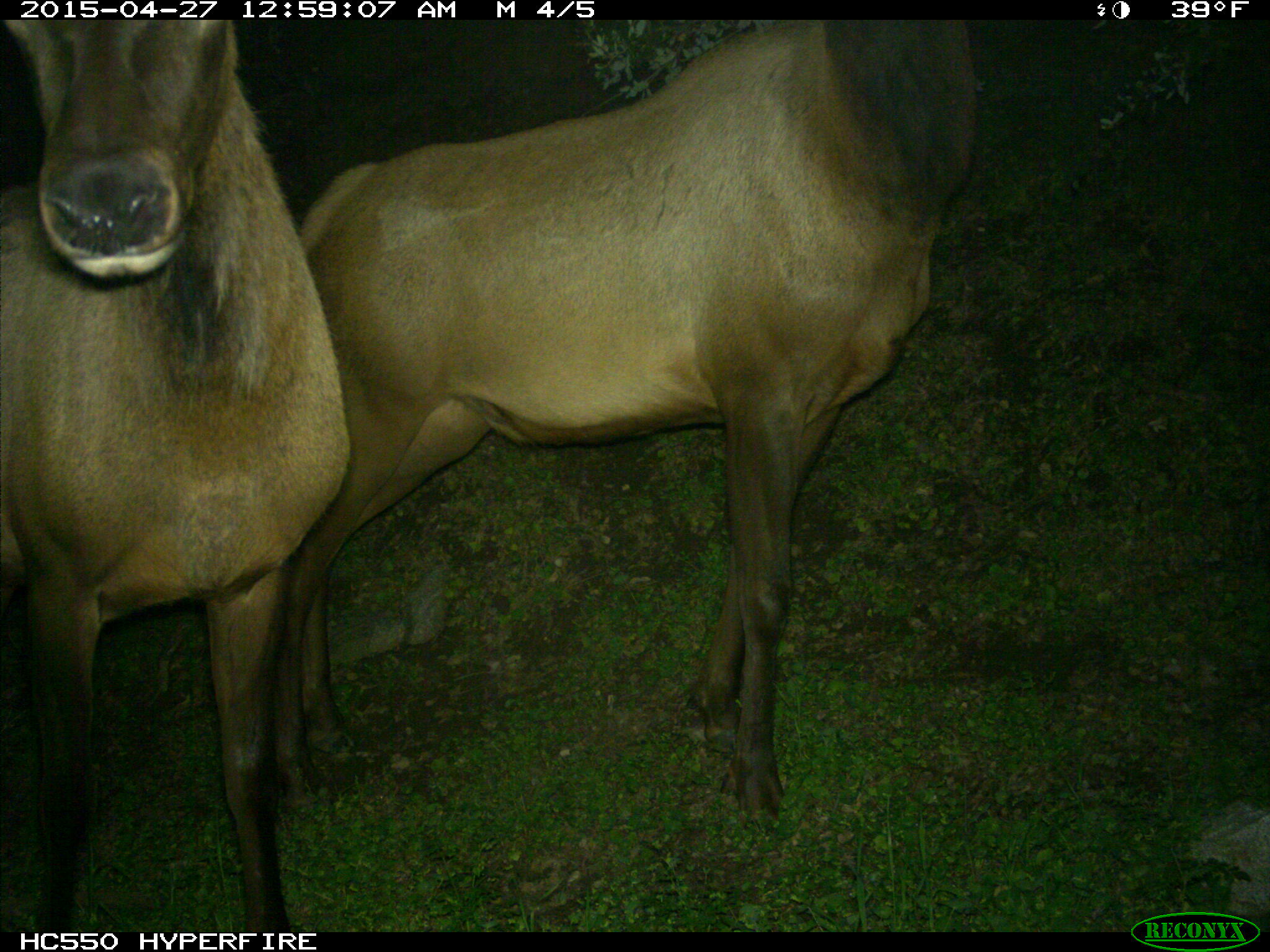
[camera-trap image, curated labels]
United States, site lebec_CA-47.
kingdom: Animalia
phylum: Chordata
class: Mammalia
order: Artiodactyla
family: Cervidae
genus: Cervus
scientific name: Cervus canadensis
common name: elk